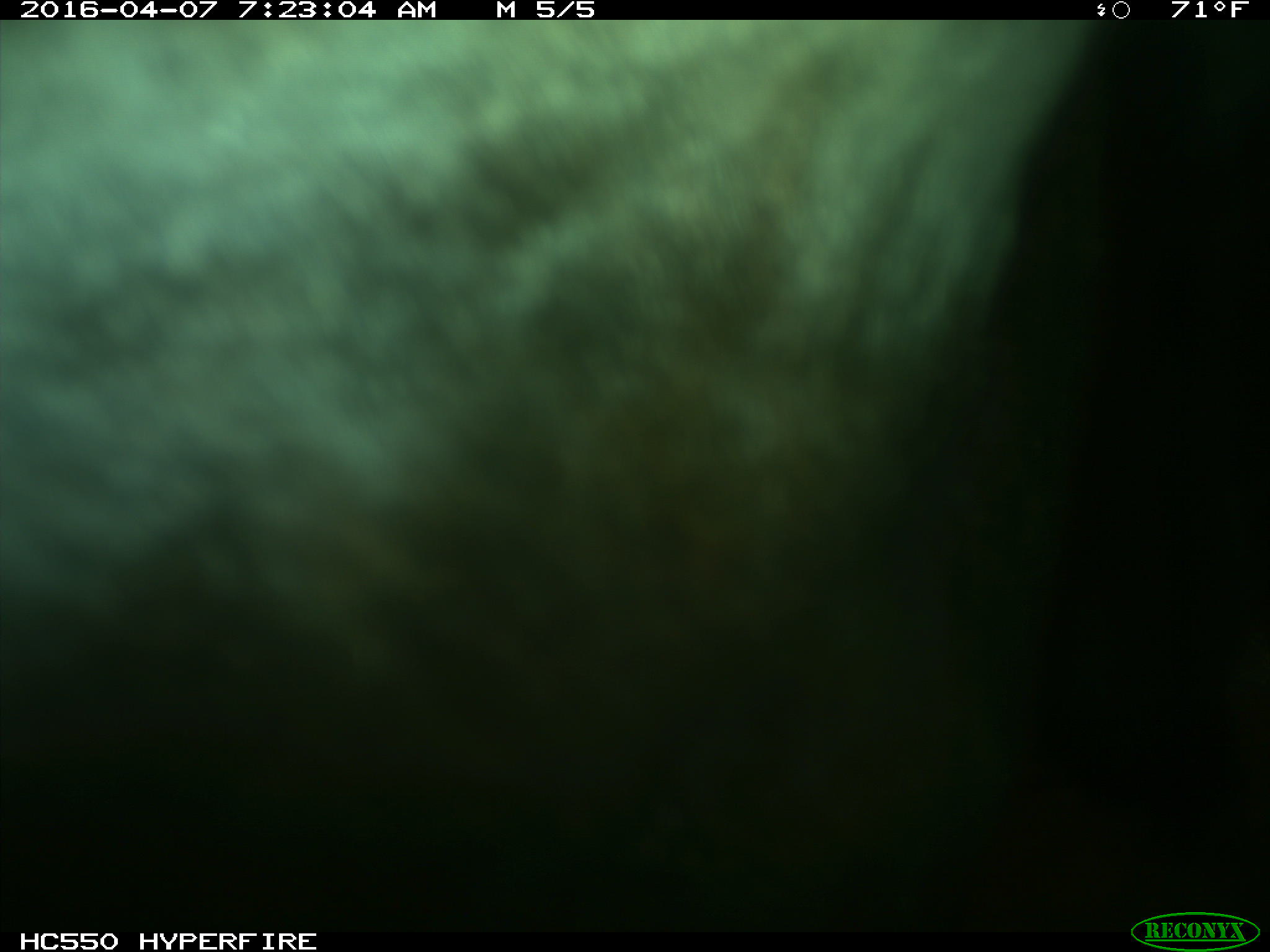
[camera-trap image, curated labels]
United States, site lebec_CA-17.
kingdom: Animalia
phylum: Chordata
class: Mammalia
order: Artiodactyla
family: Bovidae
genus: Bos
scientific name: Bos taurus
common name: domestic cow